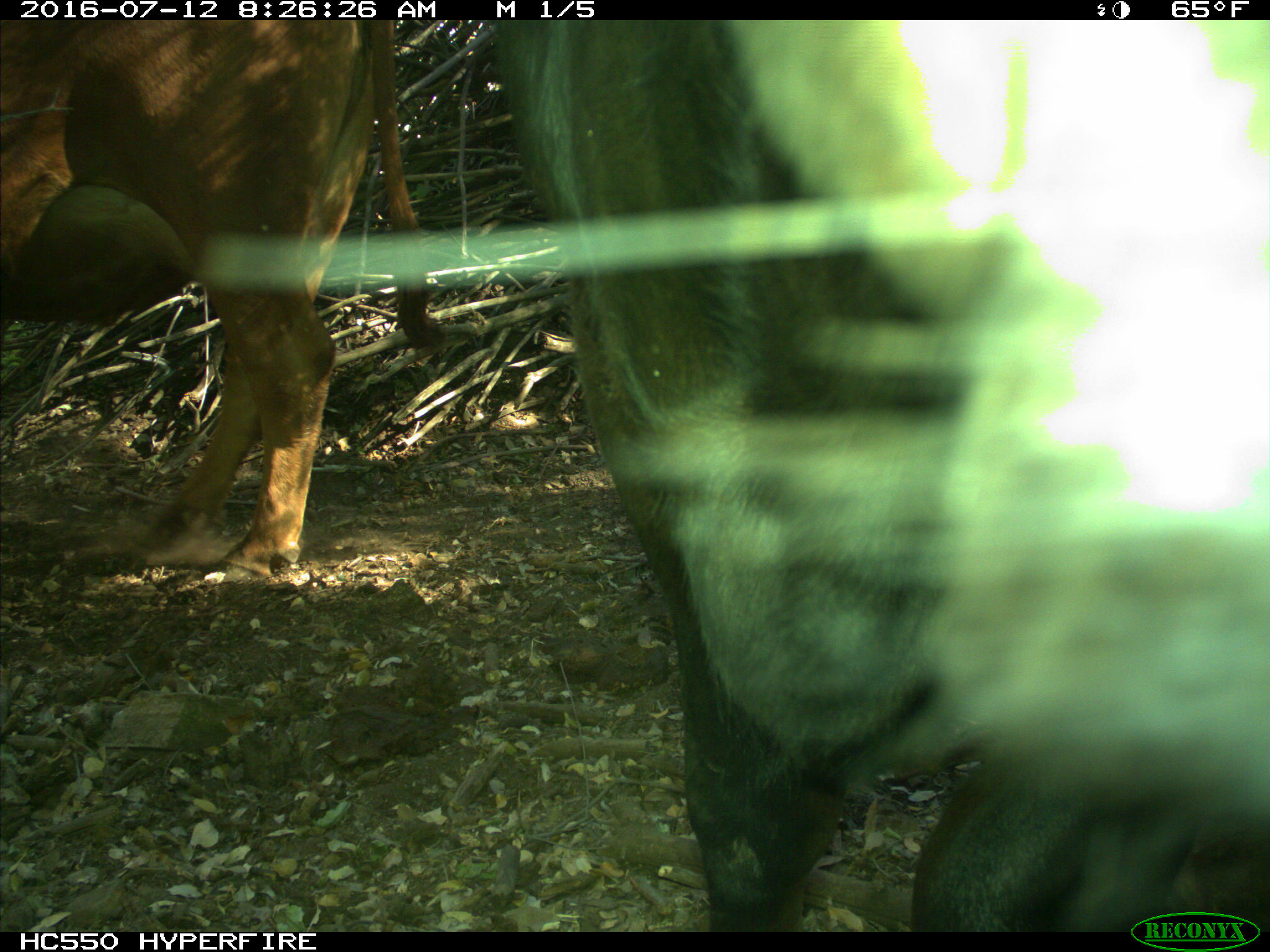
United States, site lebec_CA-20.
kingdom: Animalia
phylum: Chordata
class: Mammalia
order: Artiodactyla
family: Bovidae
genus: Bos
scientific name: Bos taurus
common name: domestic cow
Bos taurus (domestic cow).